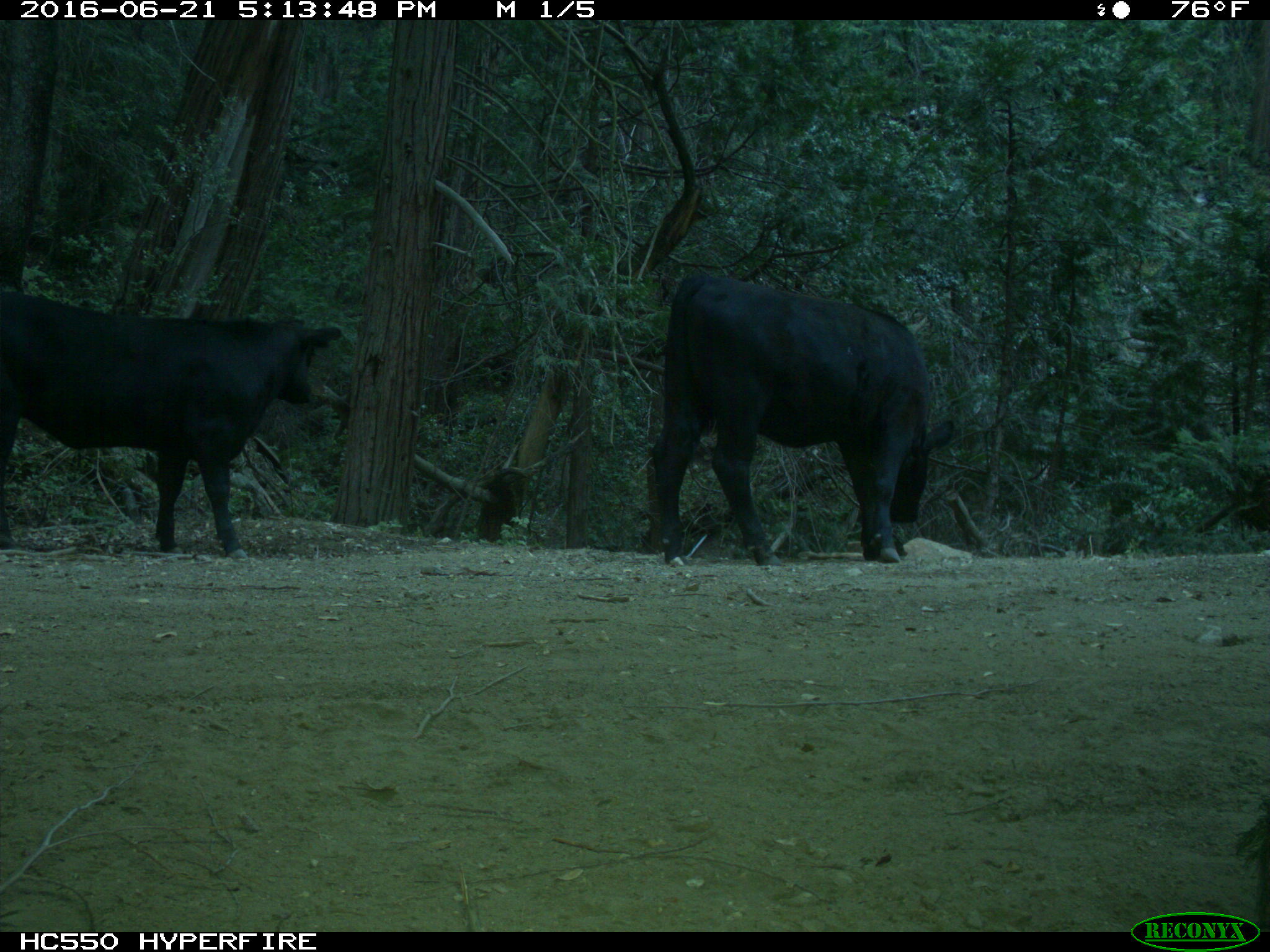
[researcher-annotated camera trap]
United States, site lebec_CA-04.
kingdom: Animalia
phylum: Chordata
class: Mammalia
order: Artiodactyla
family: Bovidae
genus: Bos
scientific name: Bos taurus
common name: domestic cow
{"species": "Bos taurus (domestic cow)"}